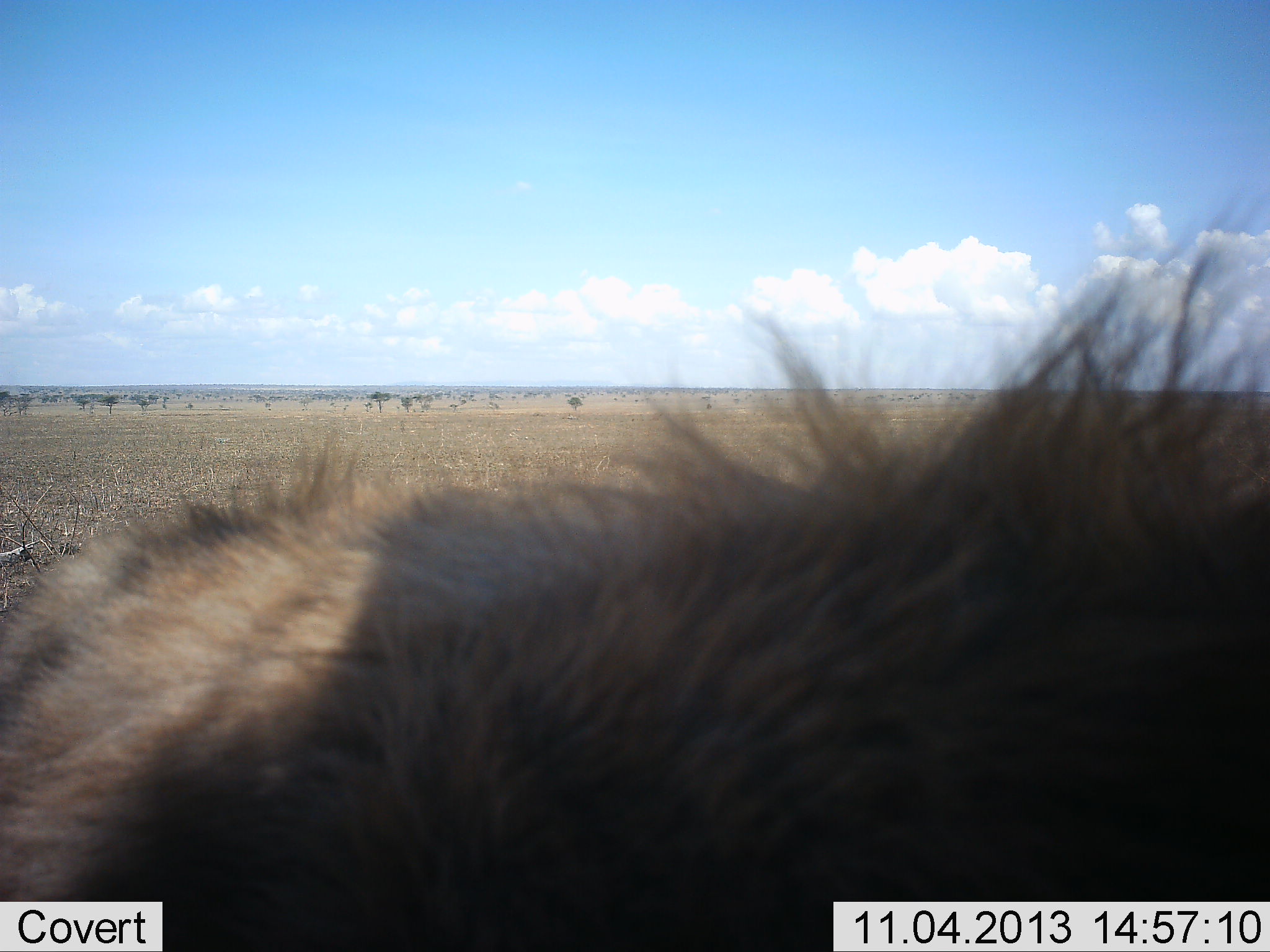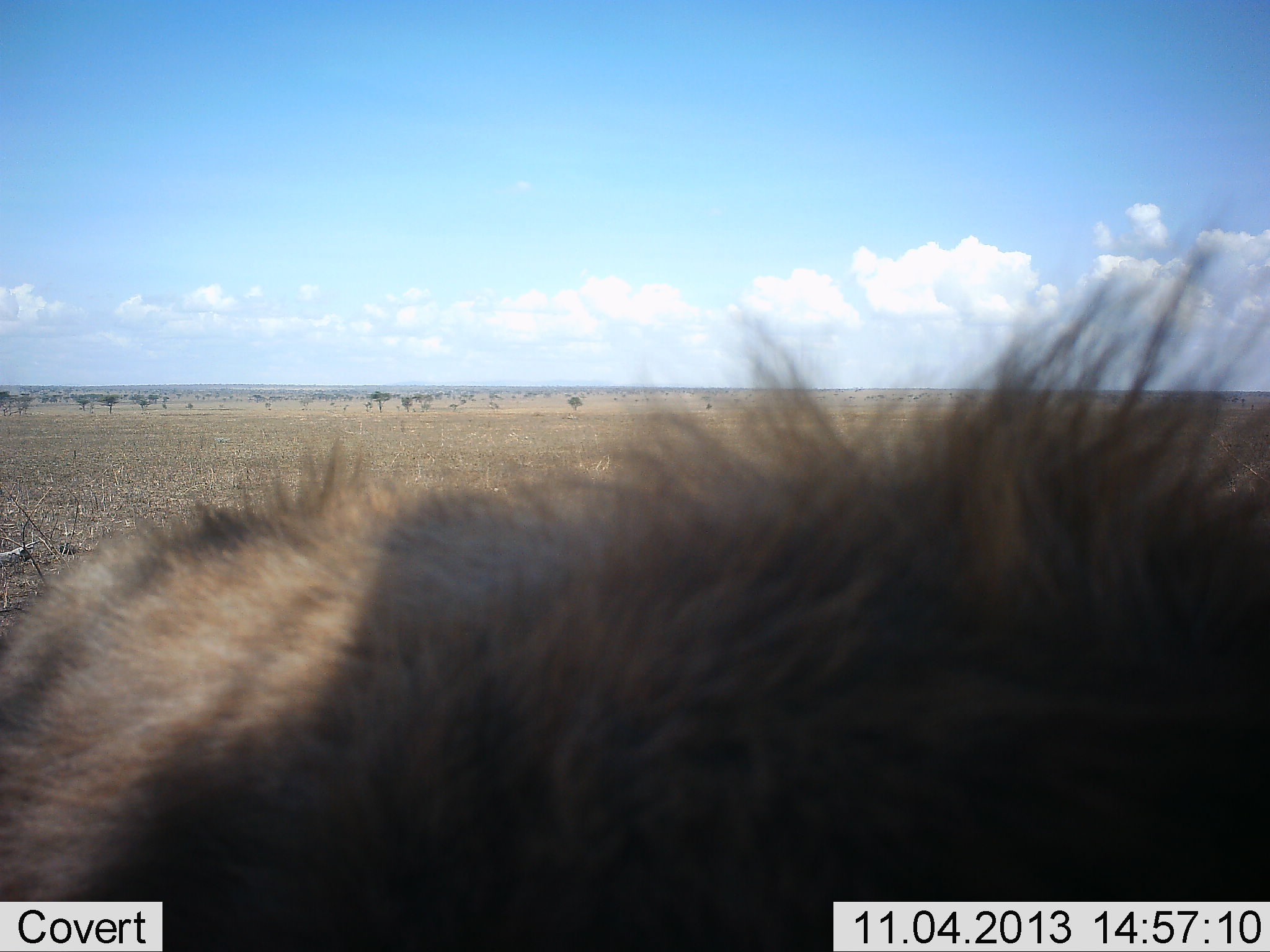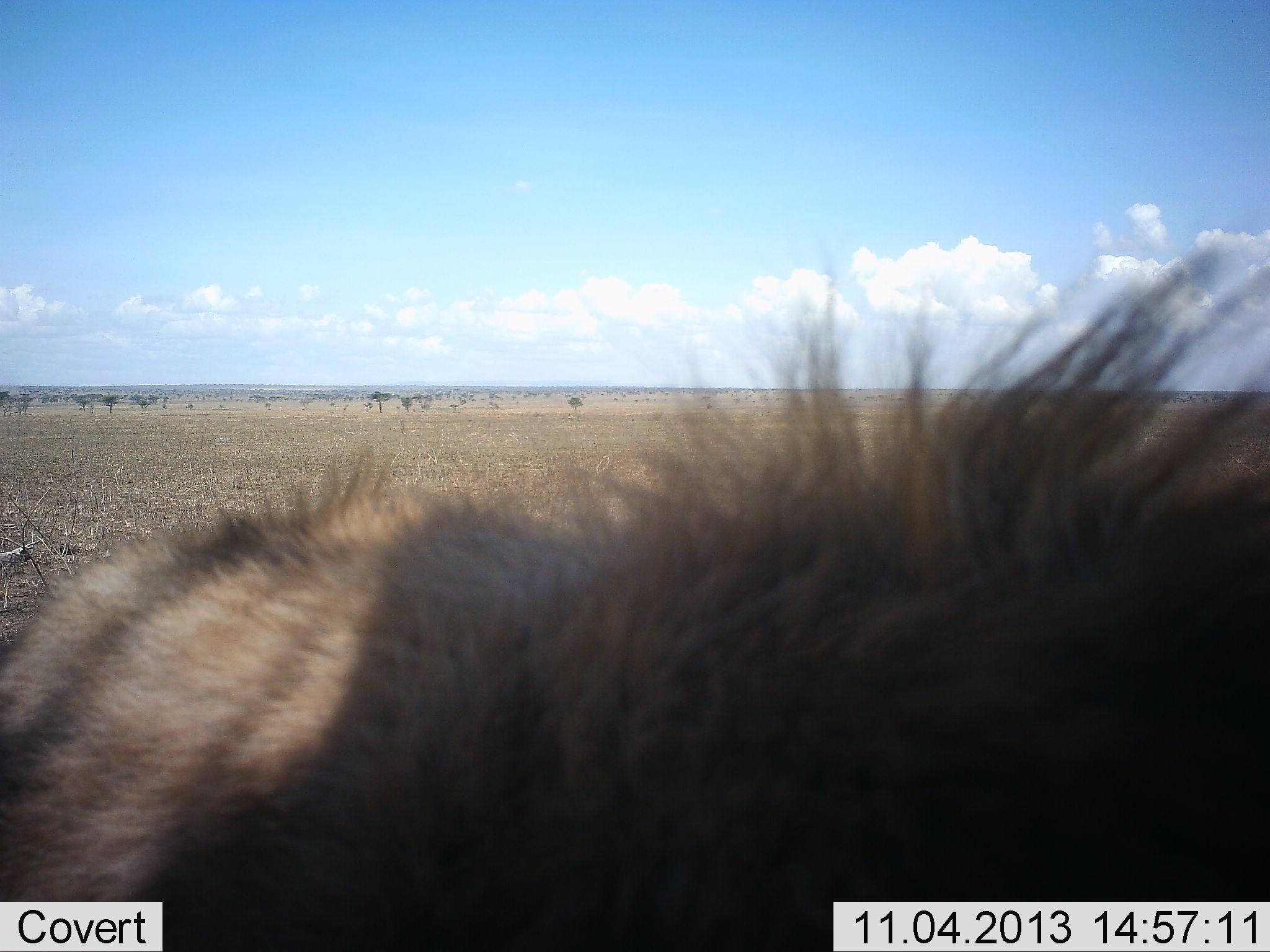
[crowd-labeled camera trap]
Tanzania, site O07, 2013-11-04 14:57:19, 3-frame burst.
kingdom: Animalia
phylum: Chordata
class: Mammalia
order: Carnivora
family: Felidae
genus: Panthera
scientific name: Panthera leo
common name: lion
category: lionmale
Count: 1.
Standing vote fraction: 50%.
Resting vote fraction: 33%.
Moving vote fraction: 17%.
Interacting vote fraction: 17%.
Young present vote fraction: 0%.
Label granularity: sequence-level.